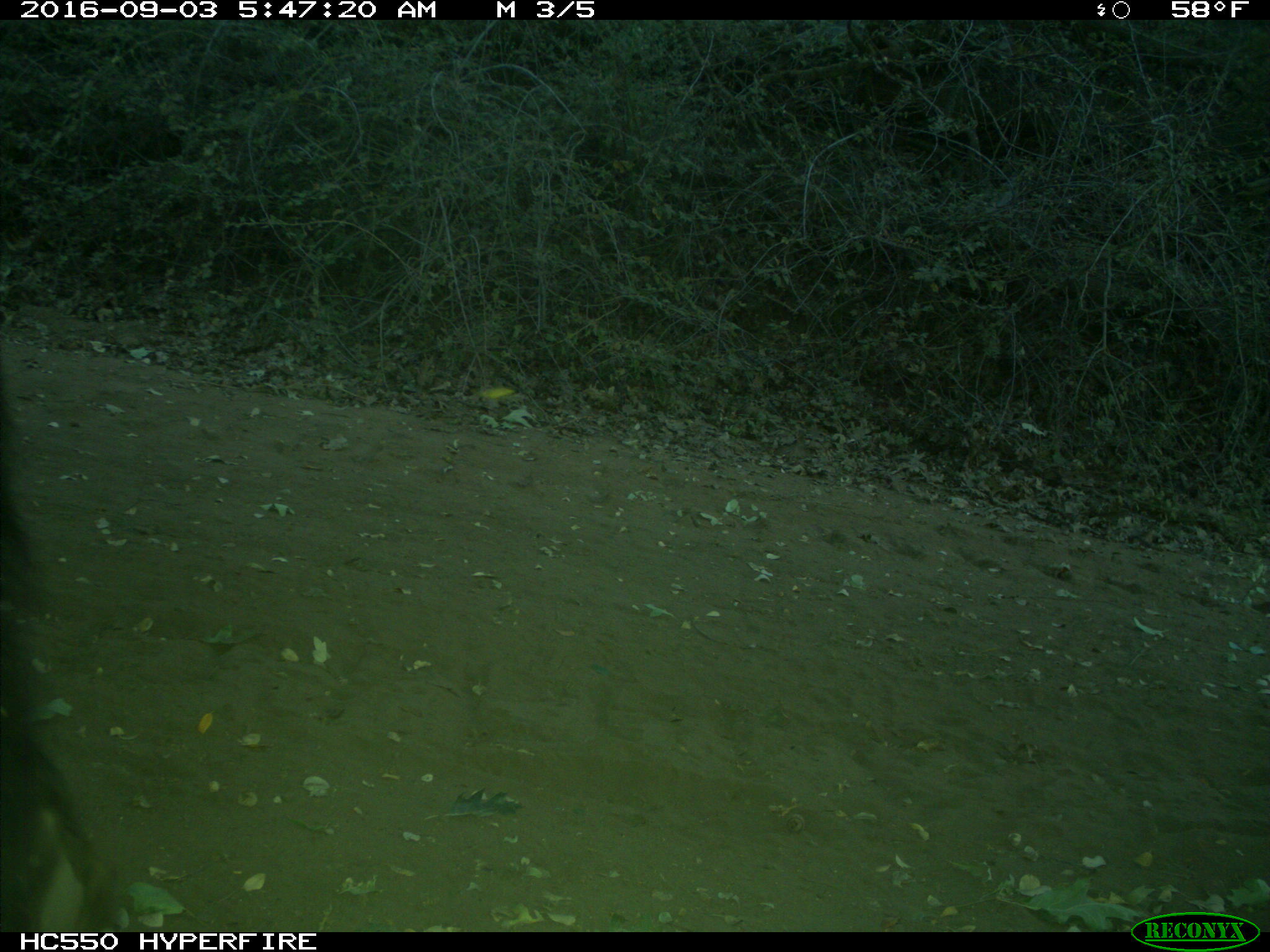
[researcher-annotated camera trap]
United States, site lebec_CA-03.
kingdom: Animalia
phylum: Chordata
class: Mammalia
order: Carnivora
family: Ursidae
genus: Ursus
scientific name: Ursus americanus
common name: american black bear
Ursus americanus (american black bear).